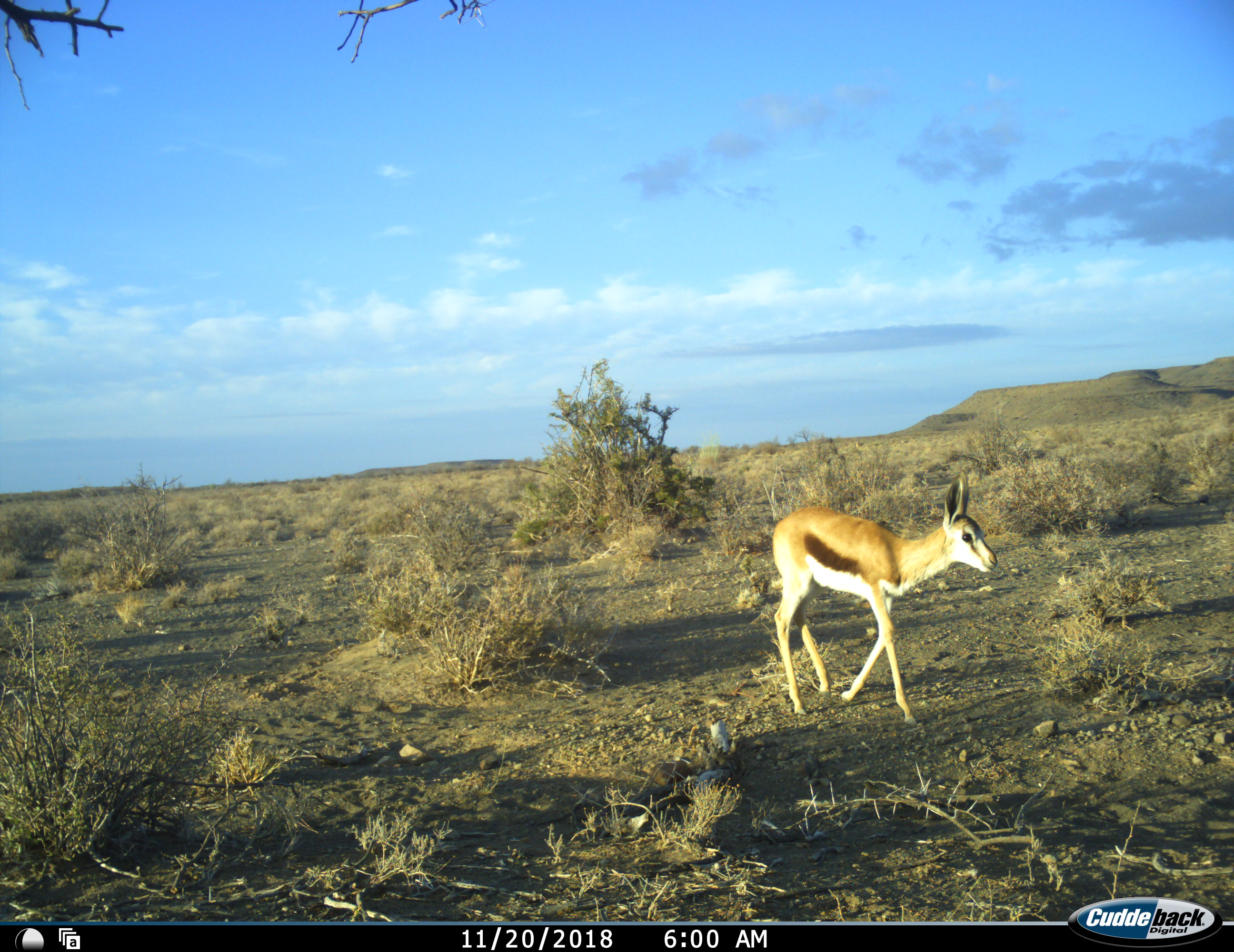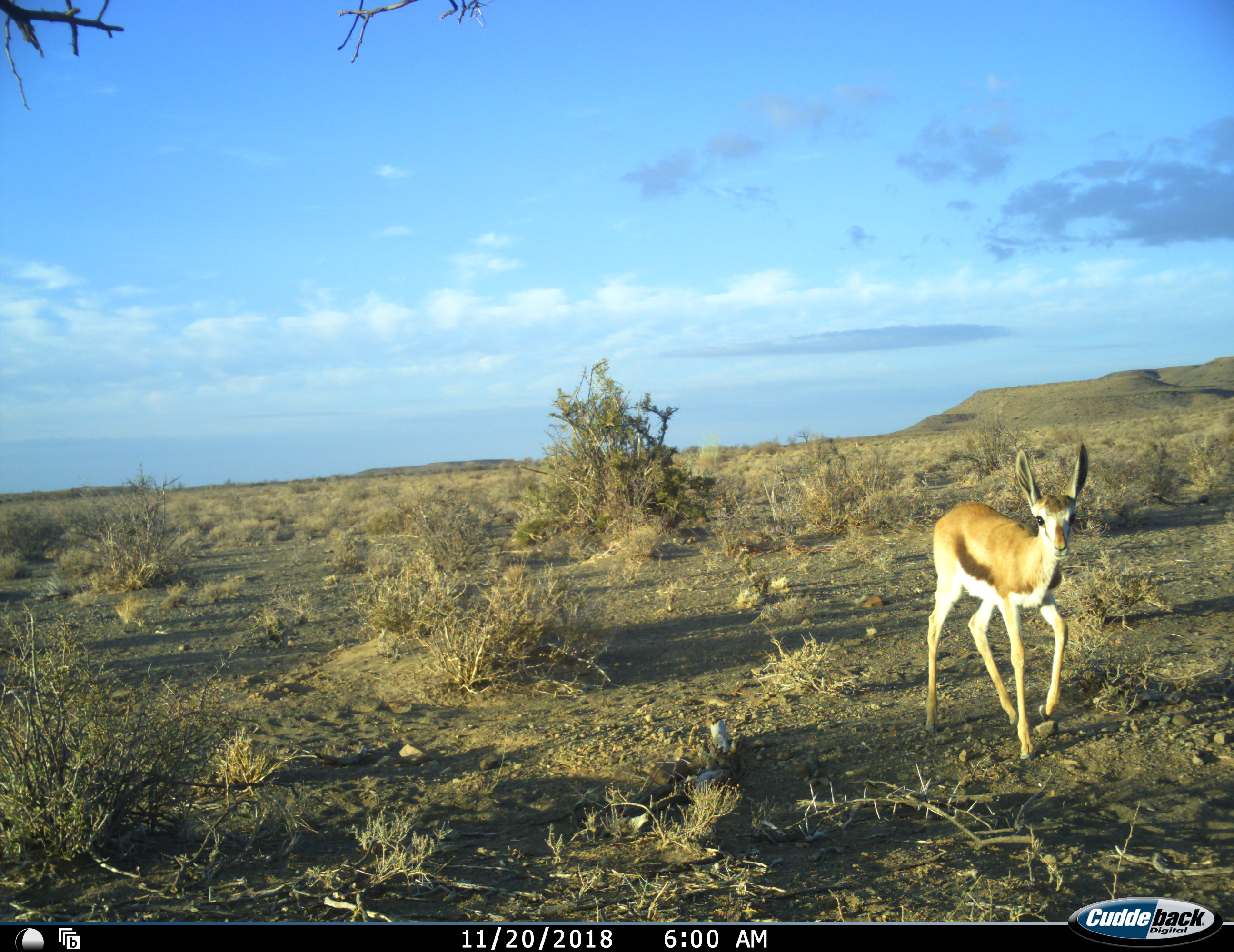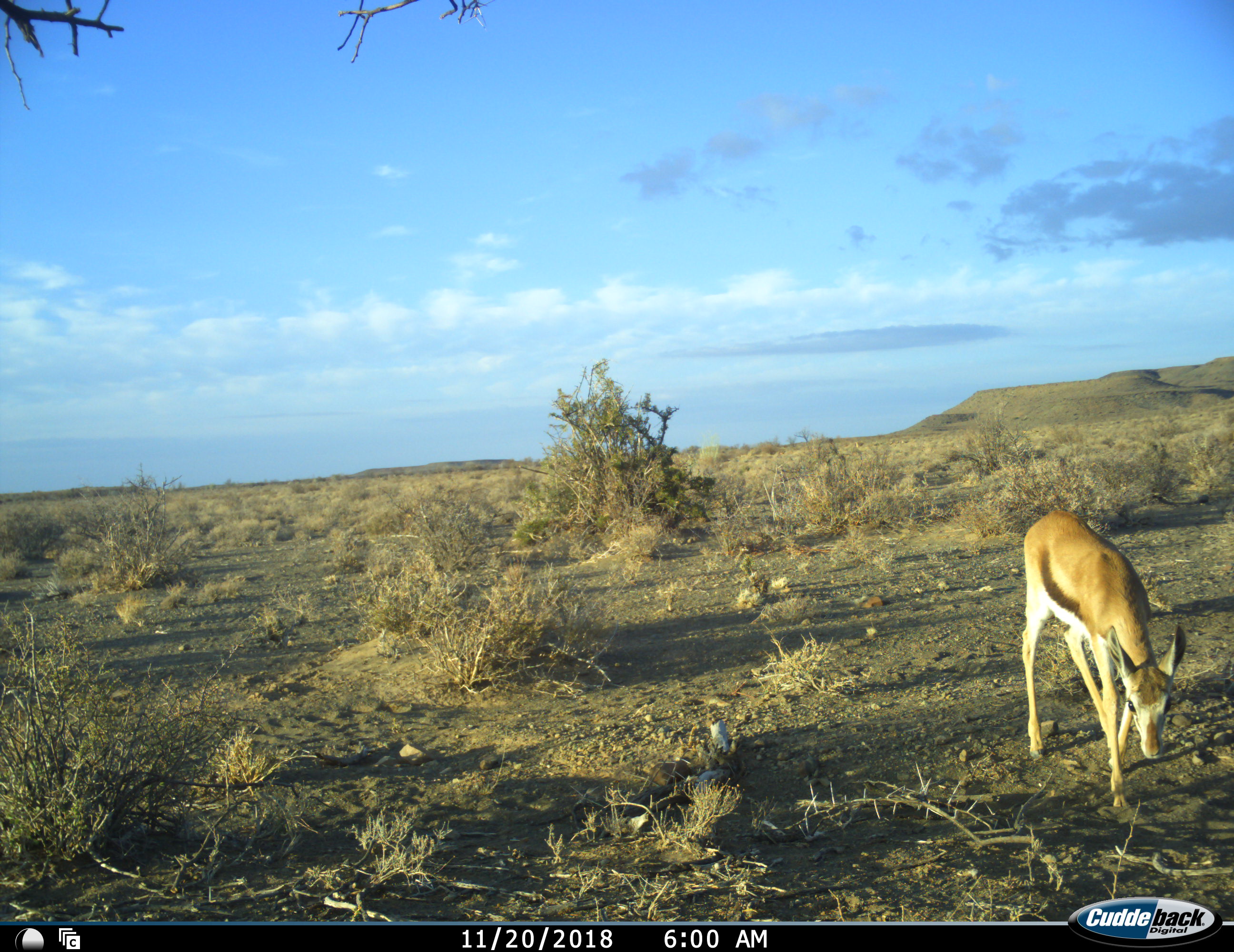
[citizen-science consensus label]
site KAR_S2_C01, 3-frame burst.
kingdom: Animalia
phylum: Chordata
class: Mammalia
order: Artiodactyla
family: Bovidae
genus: Antidorcas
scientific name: Antidorcas marsupialis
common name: springbok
Springbok (Antidorcas marsupialis), count 1. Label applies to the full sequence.